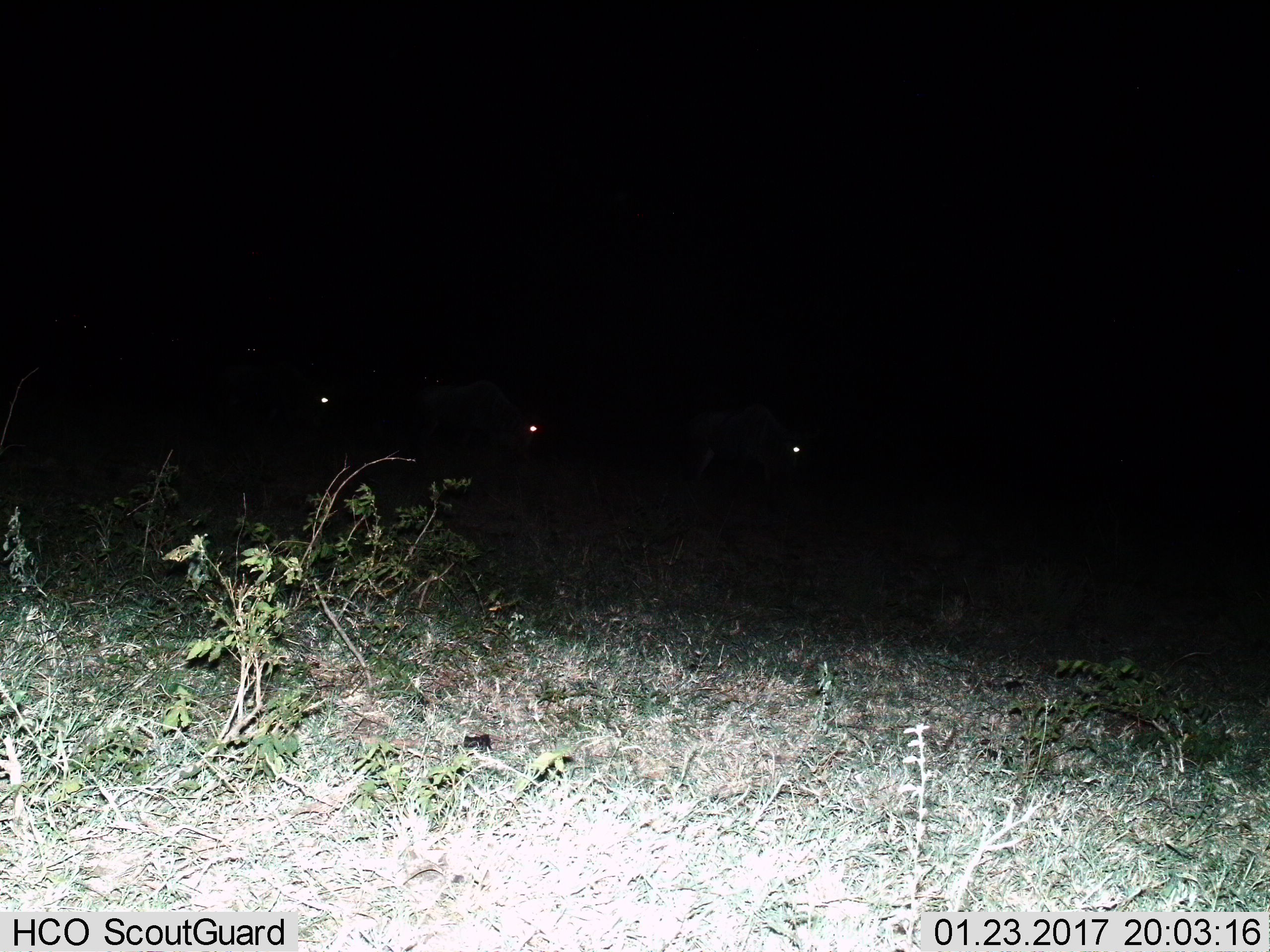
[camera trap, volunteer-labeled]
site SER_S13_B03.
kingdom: Animalia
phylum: Chordata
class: Mammalia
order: Artiodactyla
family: Bovidae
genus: Connochaetes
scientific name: Connochaetes taurinus taurinus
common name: blue wildebeest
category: wildebeestblue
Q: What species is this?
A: Wildebeestblue (blue wildebeest) (Connochaetes taurinus taurinus).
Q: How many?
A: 3.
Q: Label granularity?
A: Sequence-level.